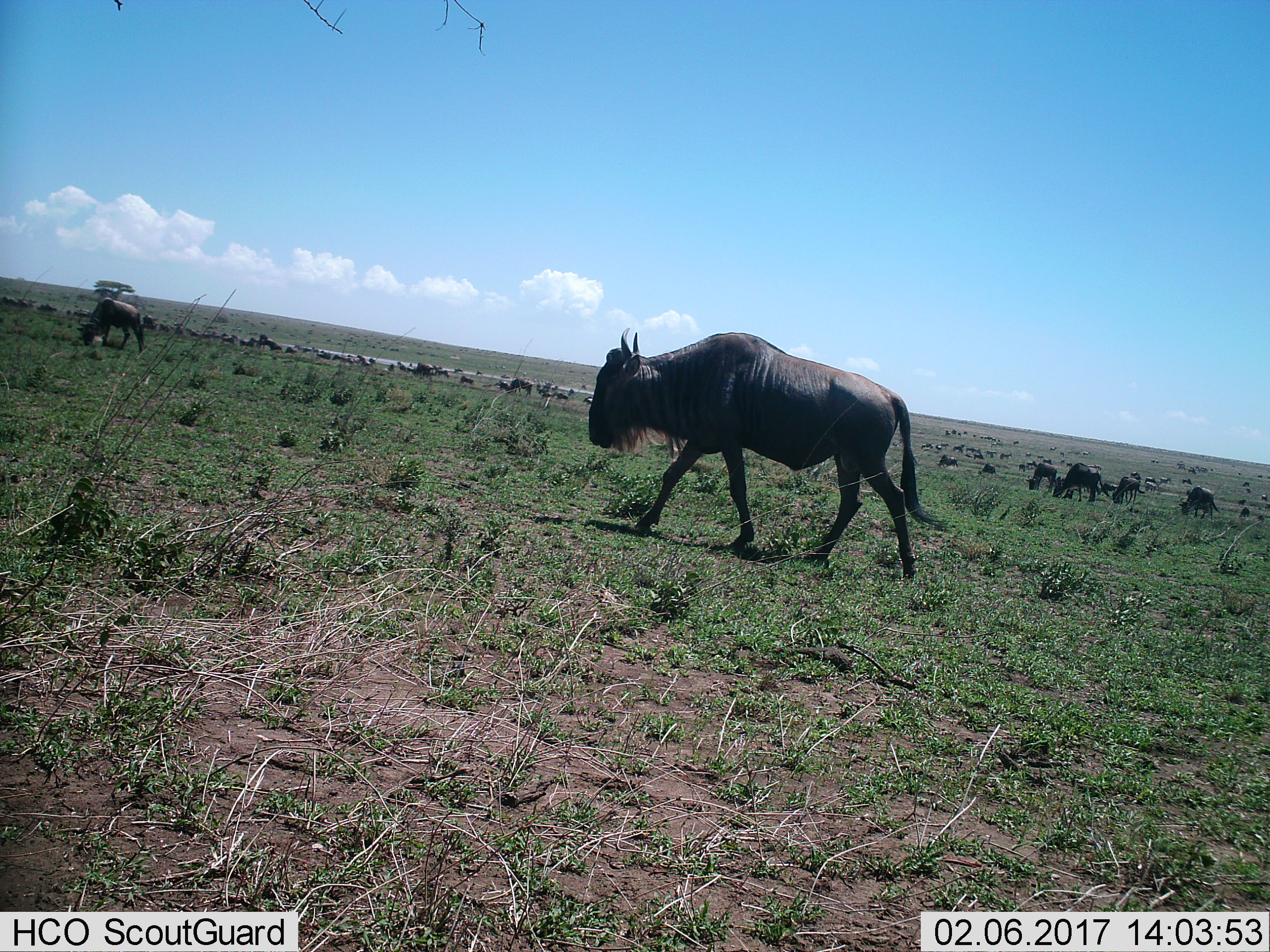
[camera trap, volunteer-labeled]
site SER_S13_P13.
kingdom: Animalia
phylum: Chordata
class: Mammalia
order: Artiodactyla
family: Bovidae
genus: Connochaetes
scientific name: Connochaetes taurinus taurinus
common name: blue wildebeest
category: wildebeestblue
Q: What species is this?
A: Wildebeestblue (blue wildebeest) (Connochaetes taurinus taurinus).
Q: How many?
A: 51+.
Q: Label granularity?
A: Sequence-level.